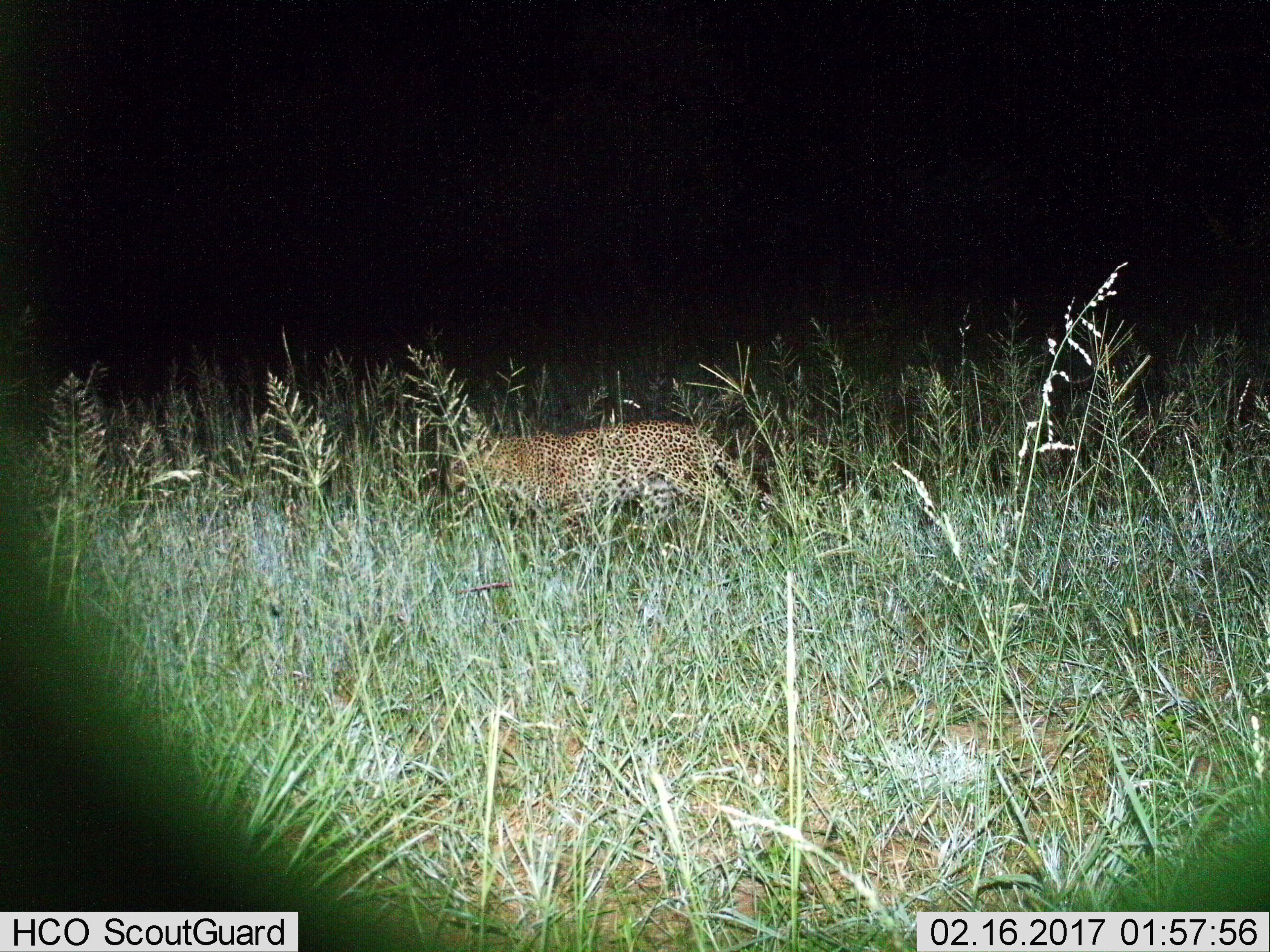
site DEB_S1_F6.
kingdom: Animalia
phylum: Chordata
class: Mammalia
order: Carnivora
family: Felidae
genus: Panthera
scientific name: Panthera pardus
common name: leopard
Leopard (Panthera pardus), count 1. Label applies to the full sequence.